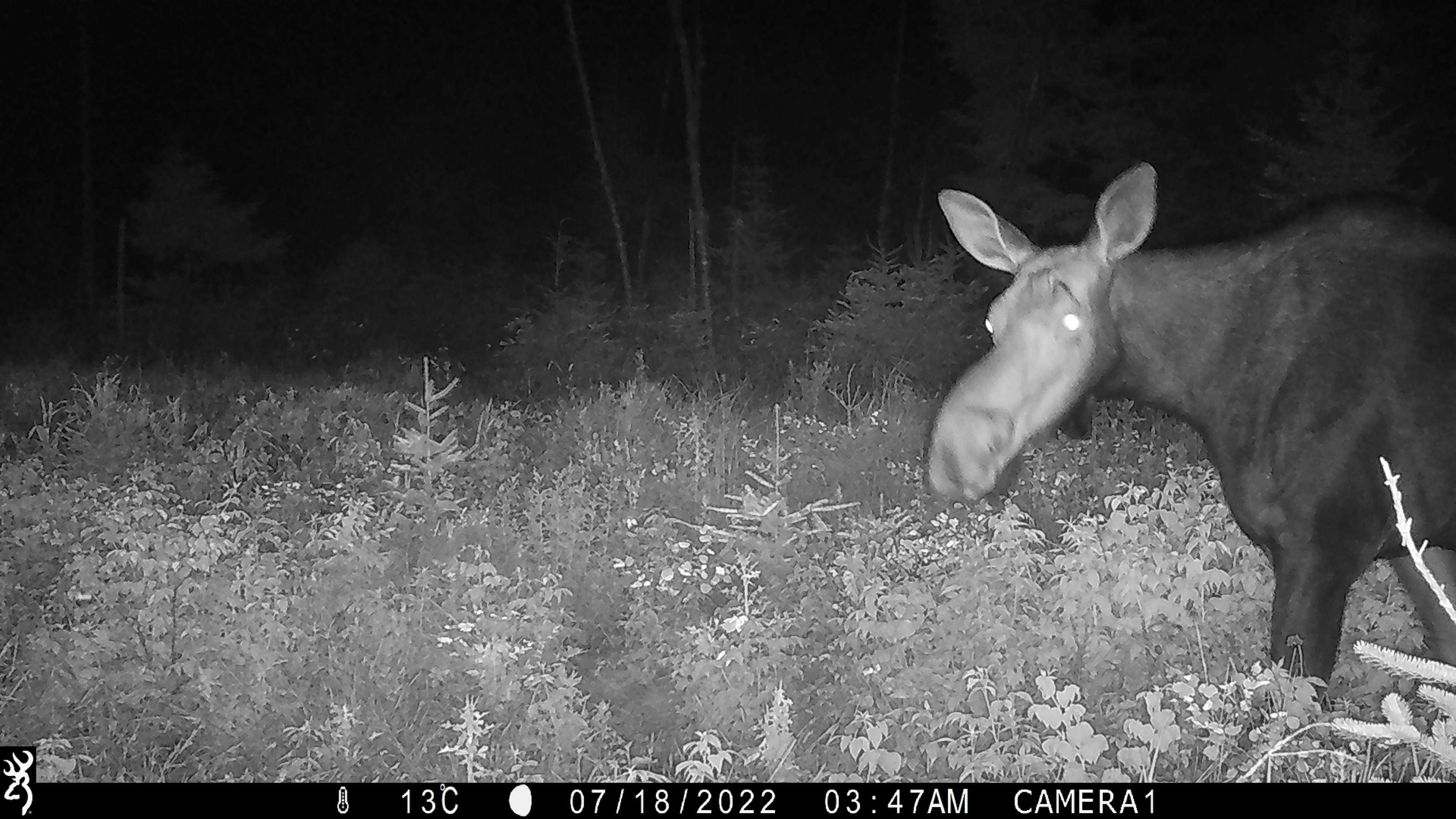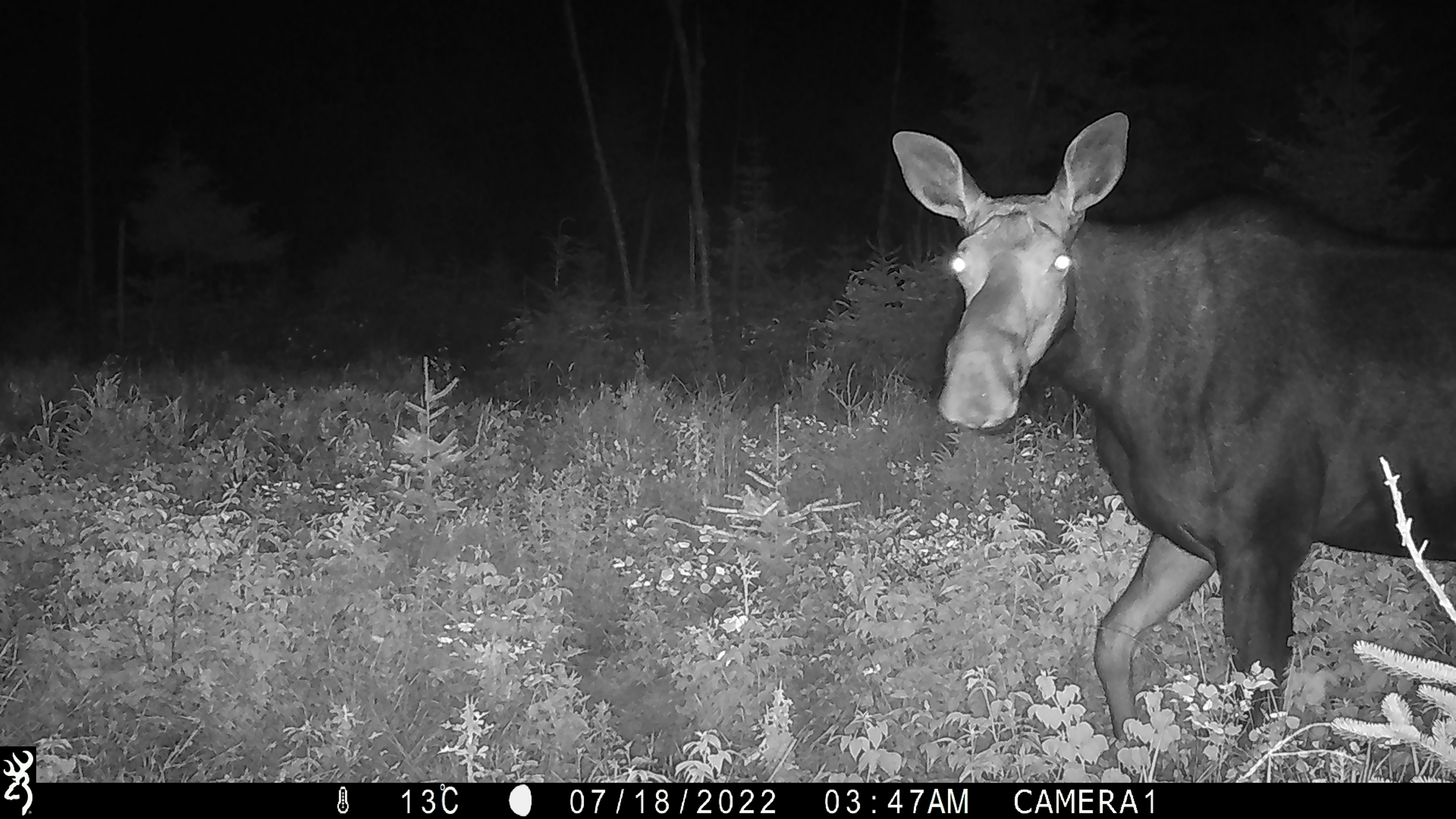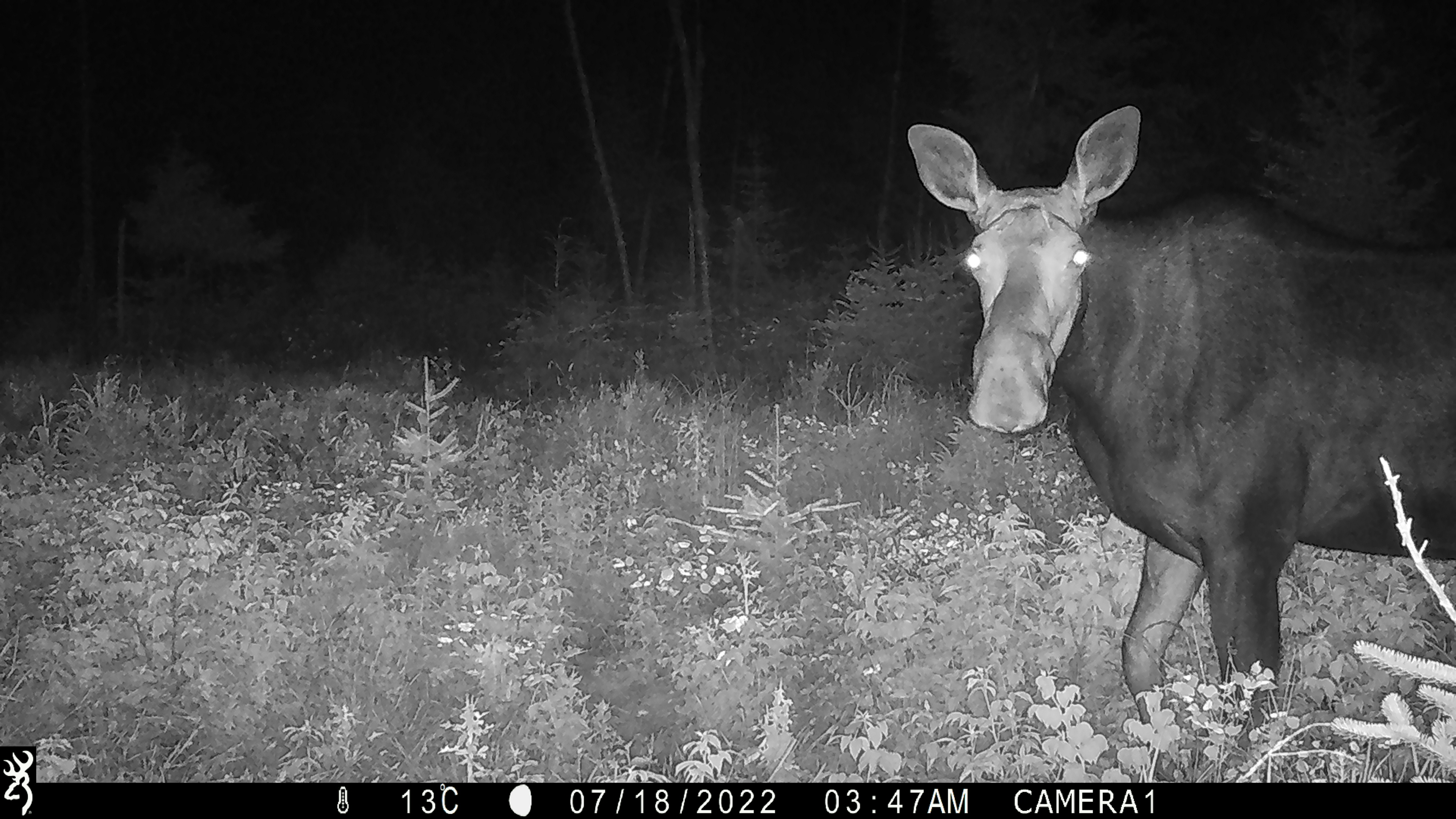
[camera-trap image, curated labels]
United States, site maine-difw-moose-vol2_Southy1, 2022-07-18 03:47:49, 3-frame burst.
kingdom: Animalia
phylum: Chordata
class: Mammalia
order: Artiodactyla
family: Cervidae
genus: Alces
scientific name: Alces alces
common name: moose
Moose (Alces alces).